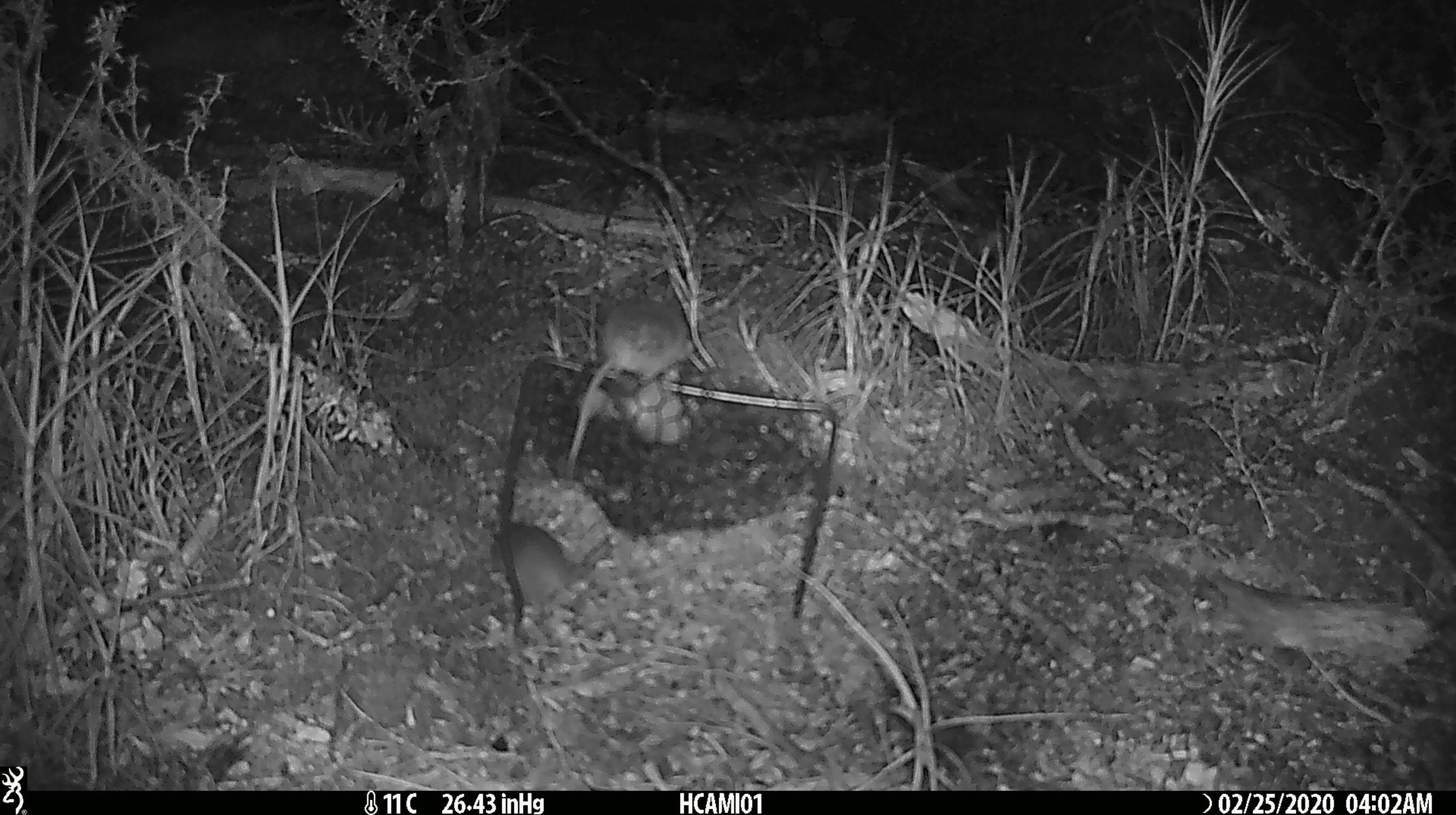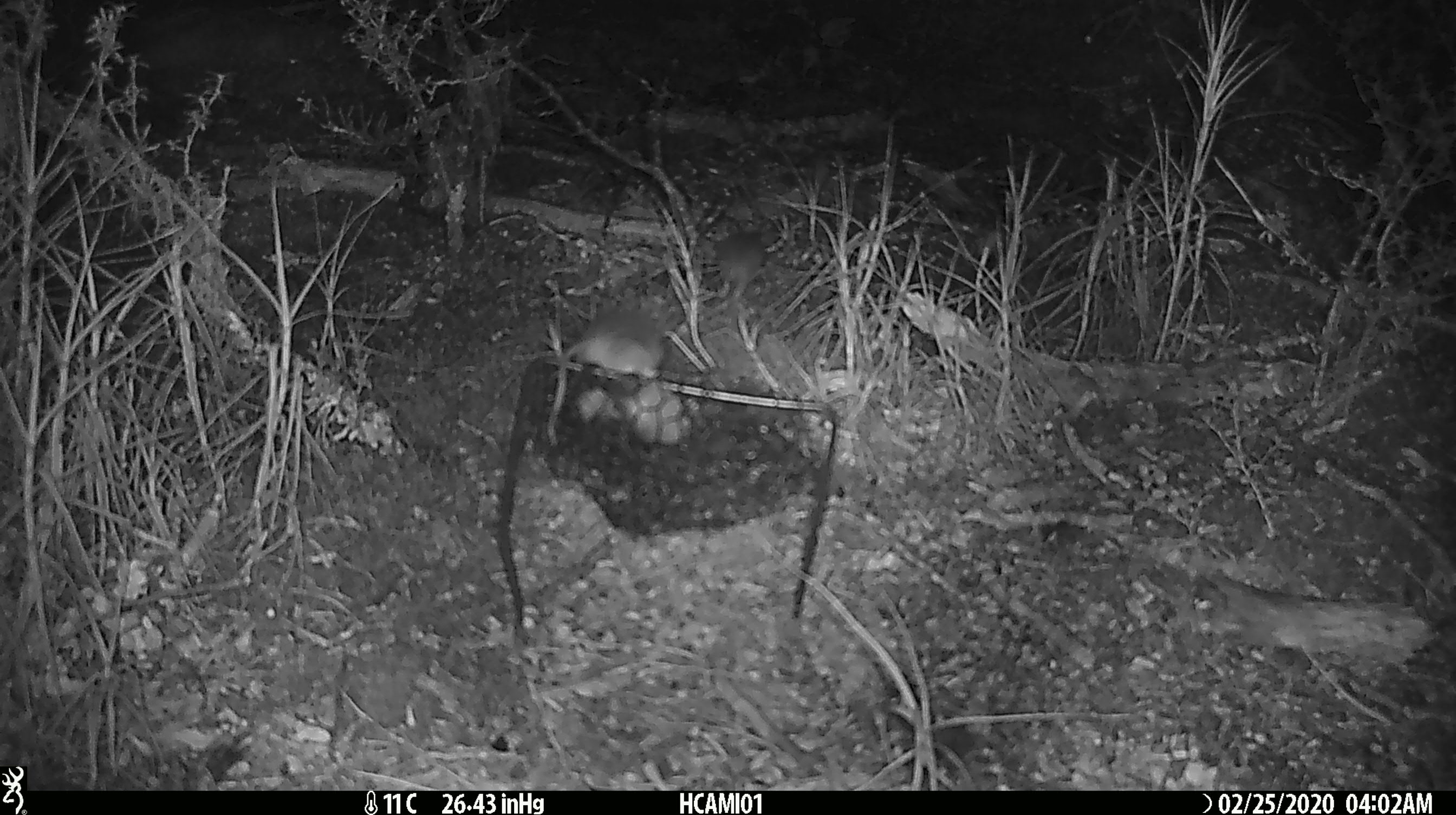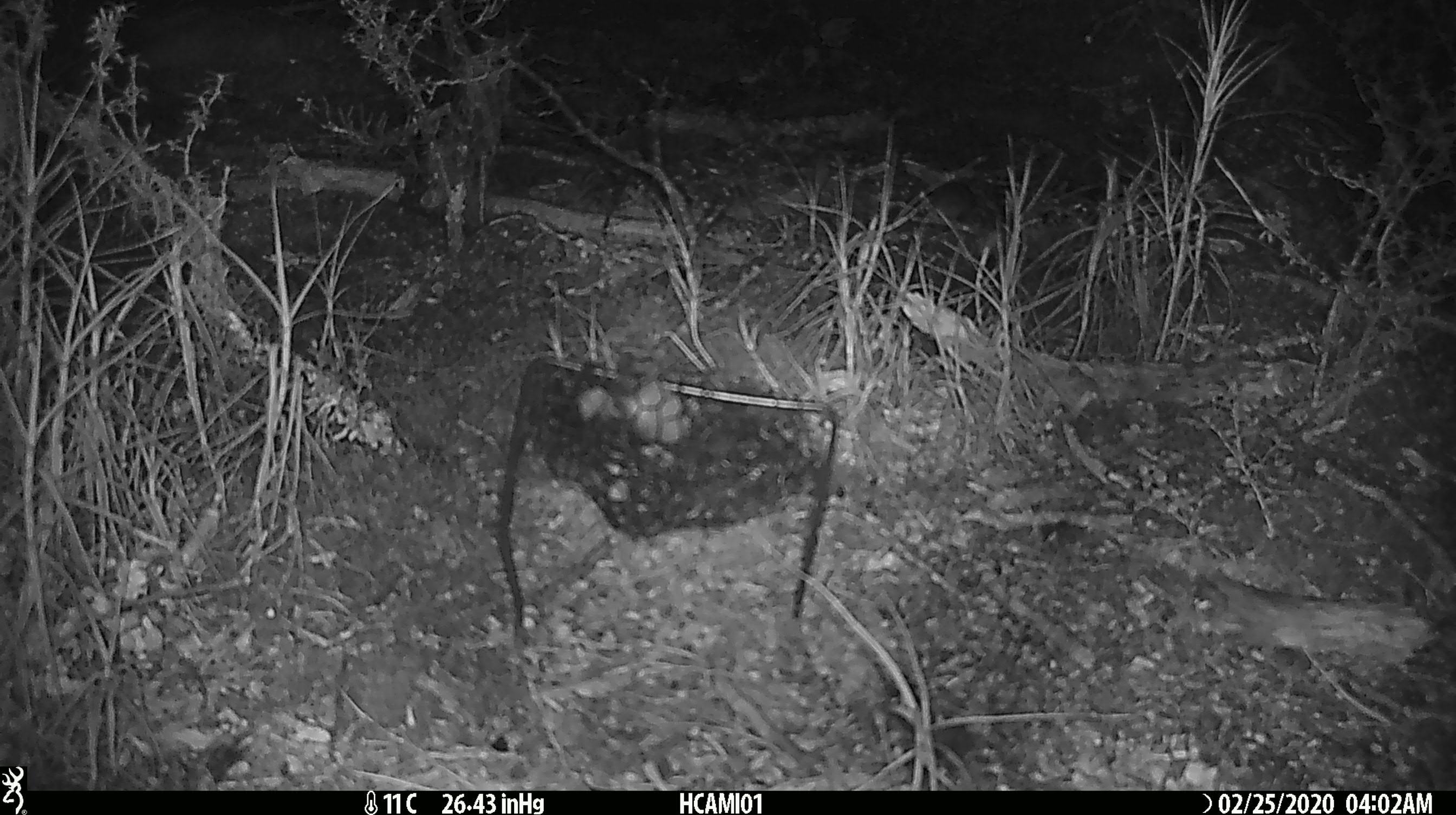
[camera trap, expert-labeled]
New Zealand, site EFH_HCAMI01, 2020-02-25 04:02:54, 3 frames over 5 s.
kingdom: Animalia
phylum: Chordata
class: Mammalia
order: Rodentia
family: Muridae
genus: Mus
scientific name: Mus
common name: mouse